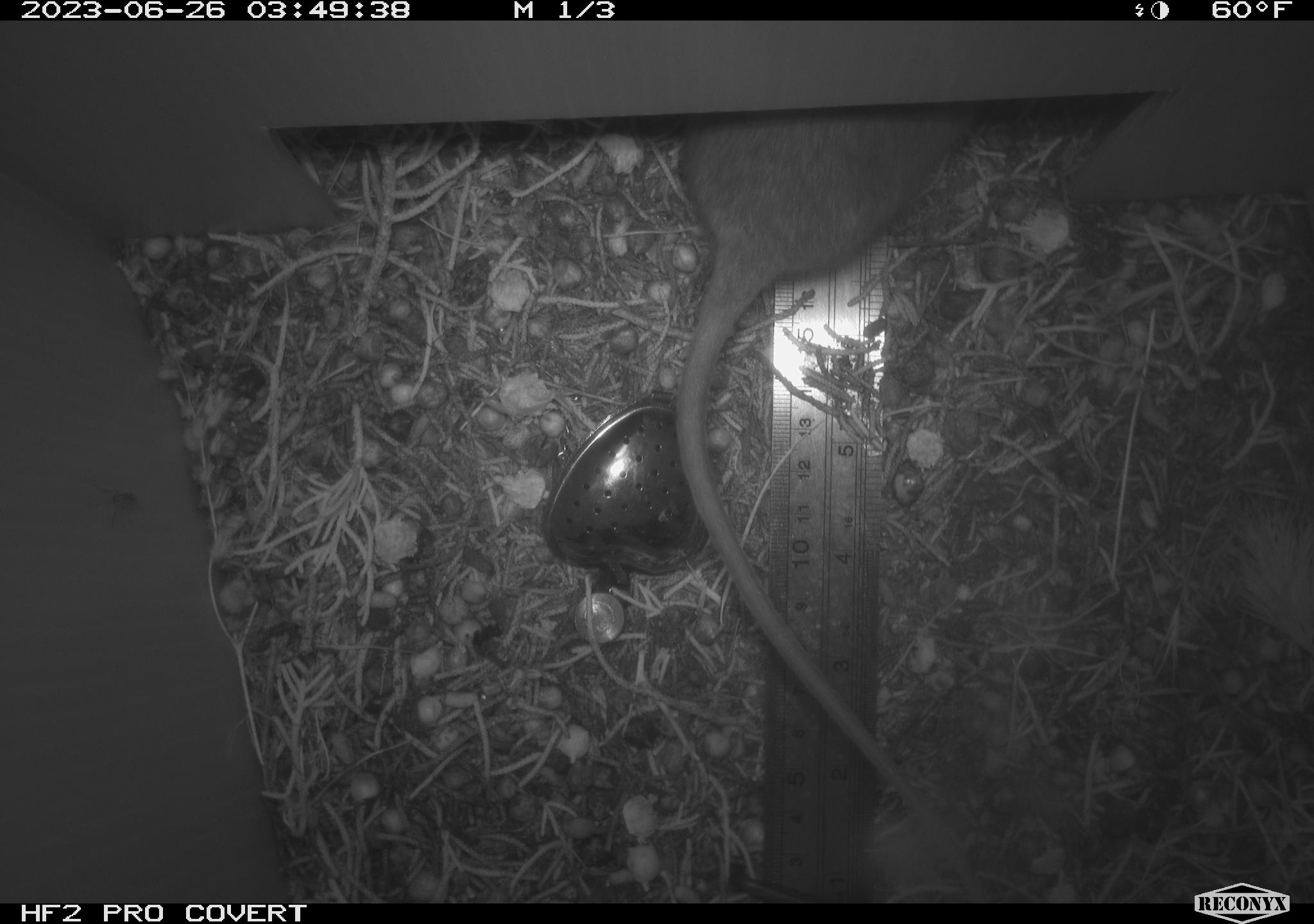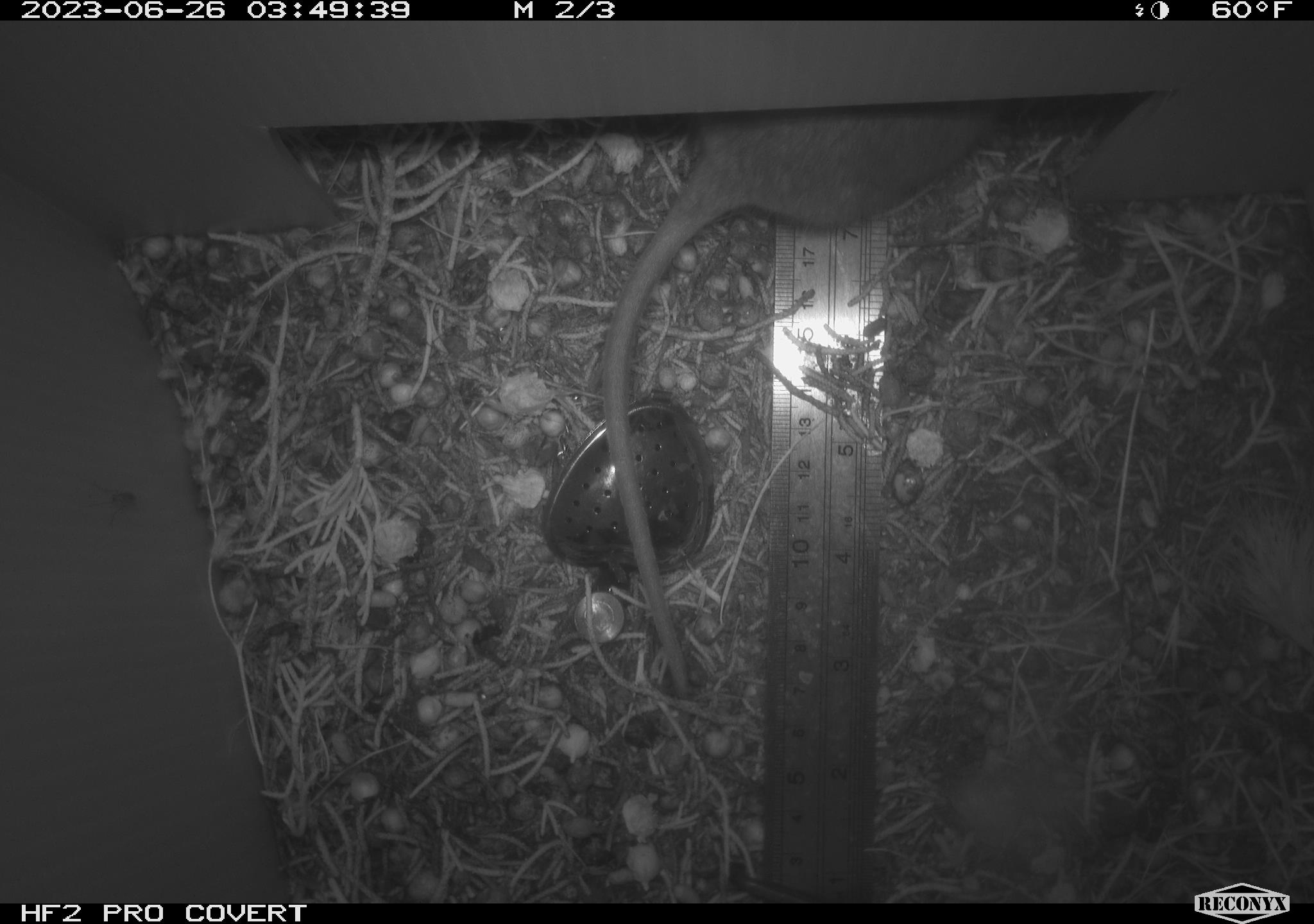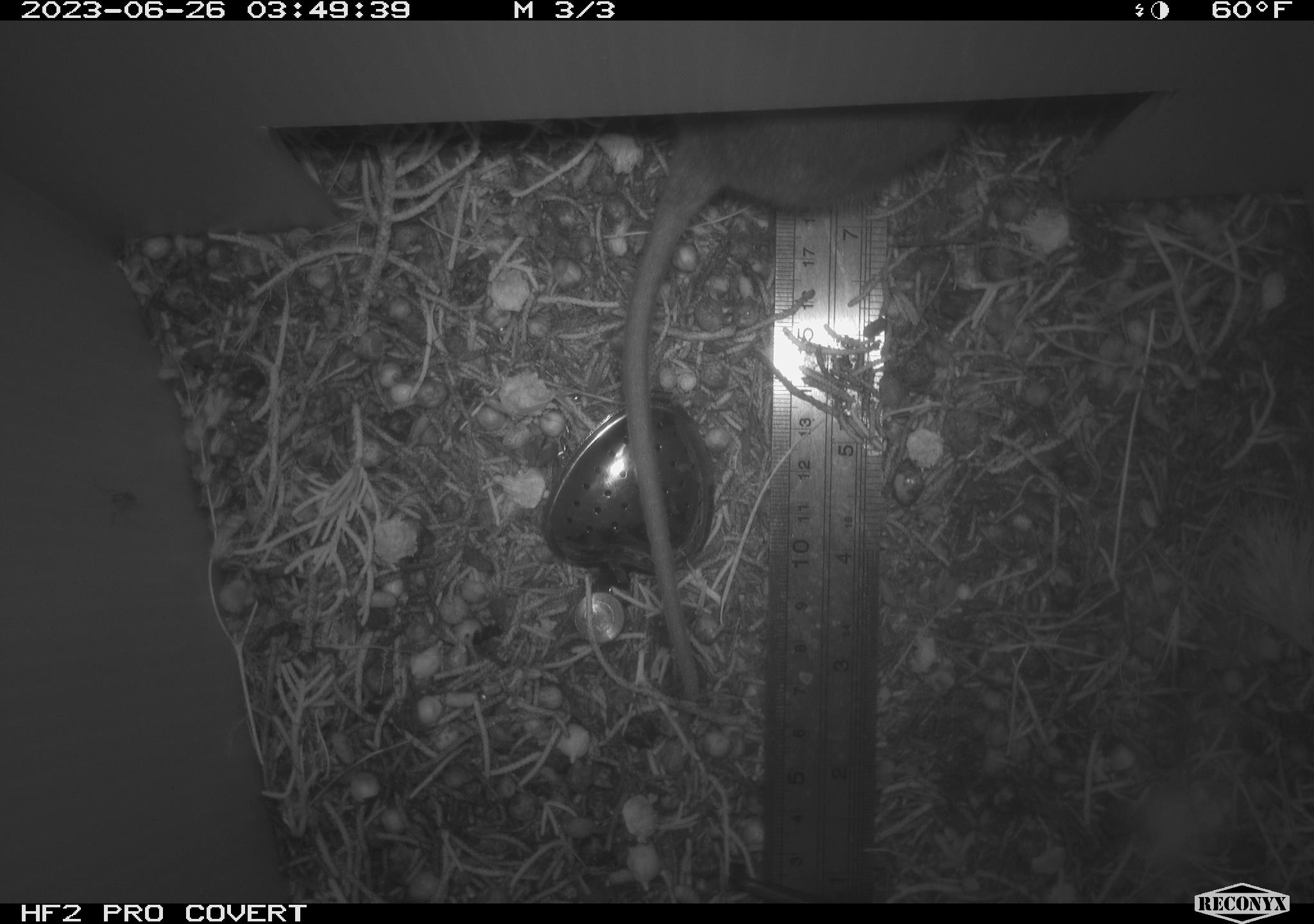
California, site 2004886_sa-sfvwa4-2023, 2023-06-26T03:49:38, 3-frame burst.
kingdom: Animalia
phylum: Chordata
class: Mammalia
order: Rodentia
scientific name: Rodentia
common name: rodent